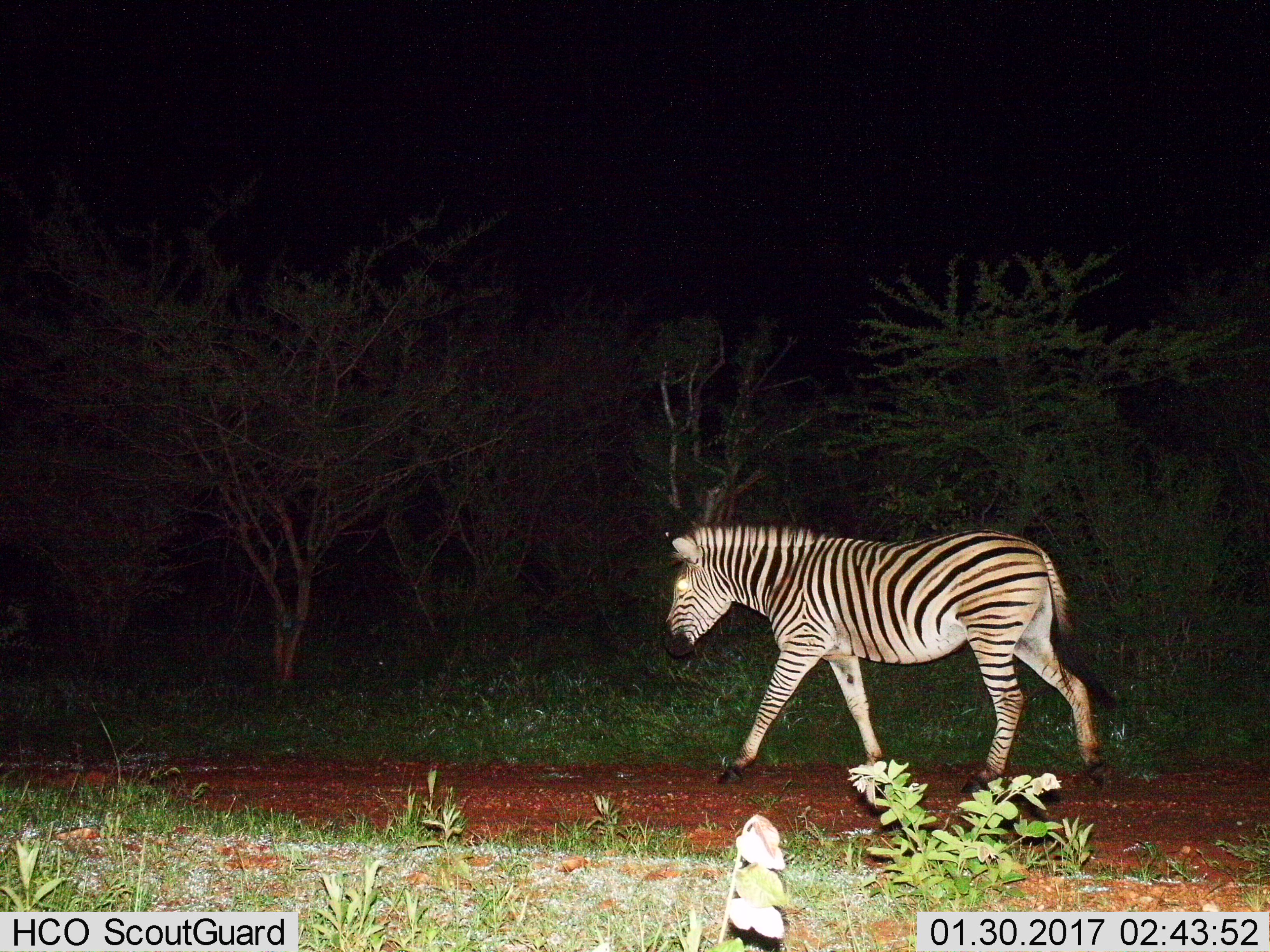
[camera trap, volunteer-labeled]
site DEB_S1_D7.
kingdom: Animalia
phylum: Chordata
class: Mammalia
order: Perissodactyla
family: Equidae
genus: Equus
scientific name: Equus quagga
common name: plains zebra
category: zebraplains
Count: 1.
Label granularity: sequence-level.